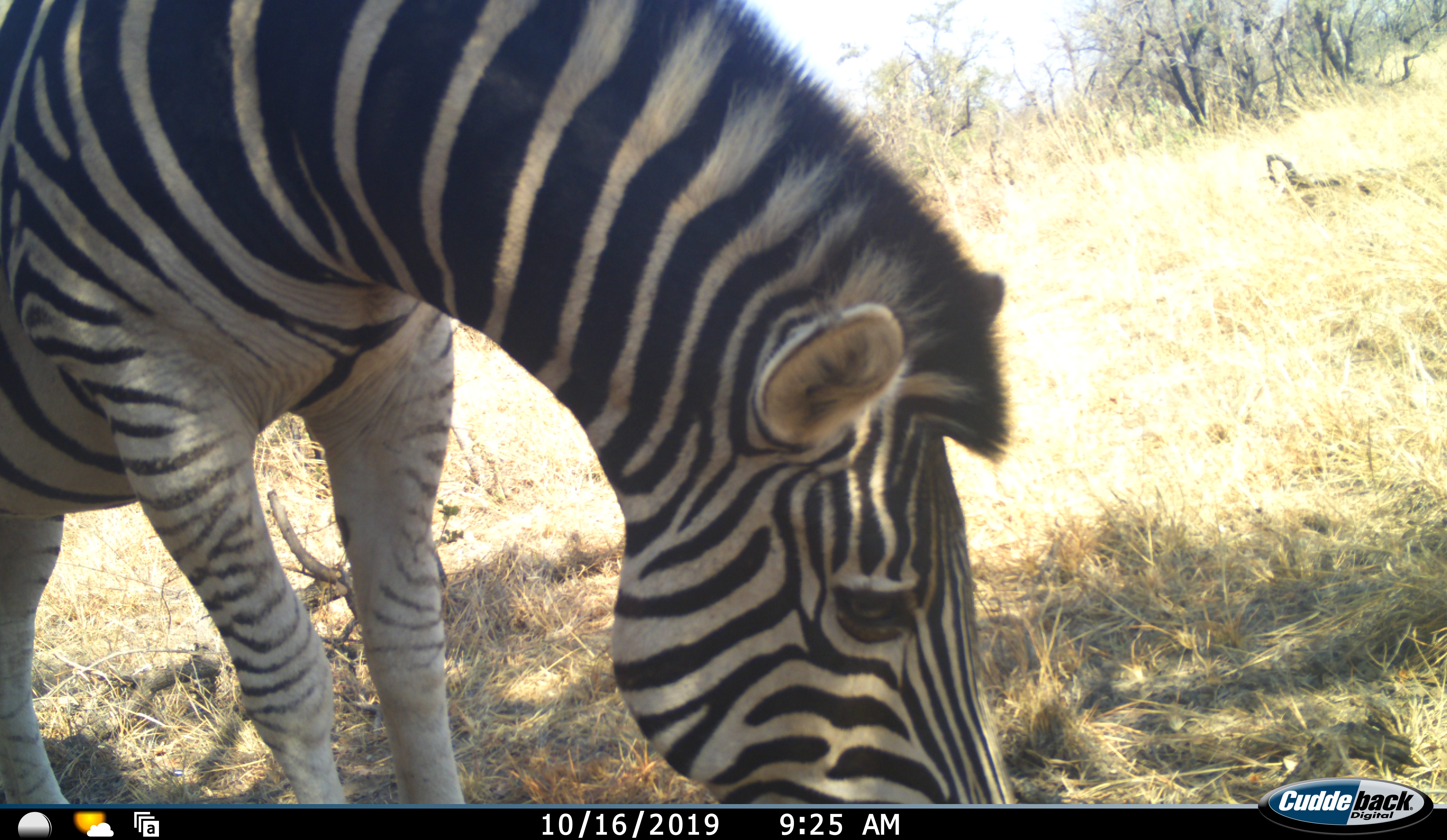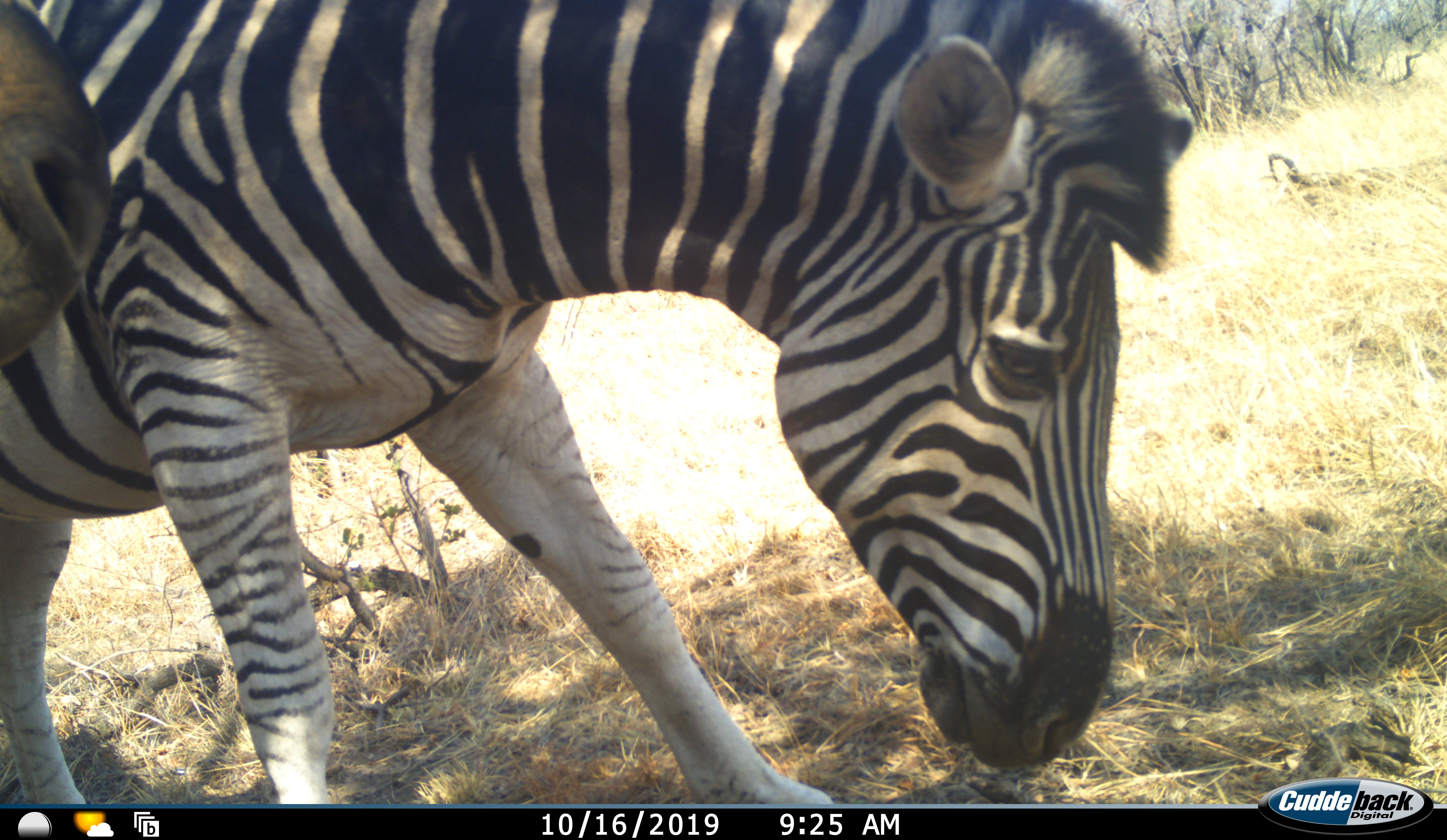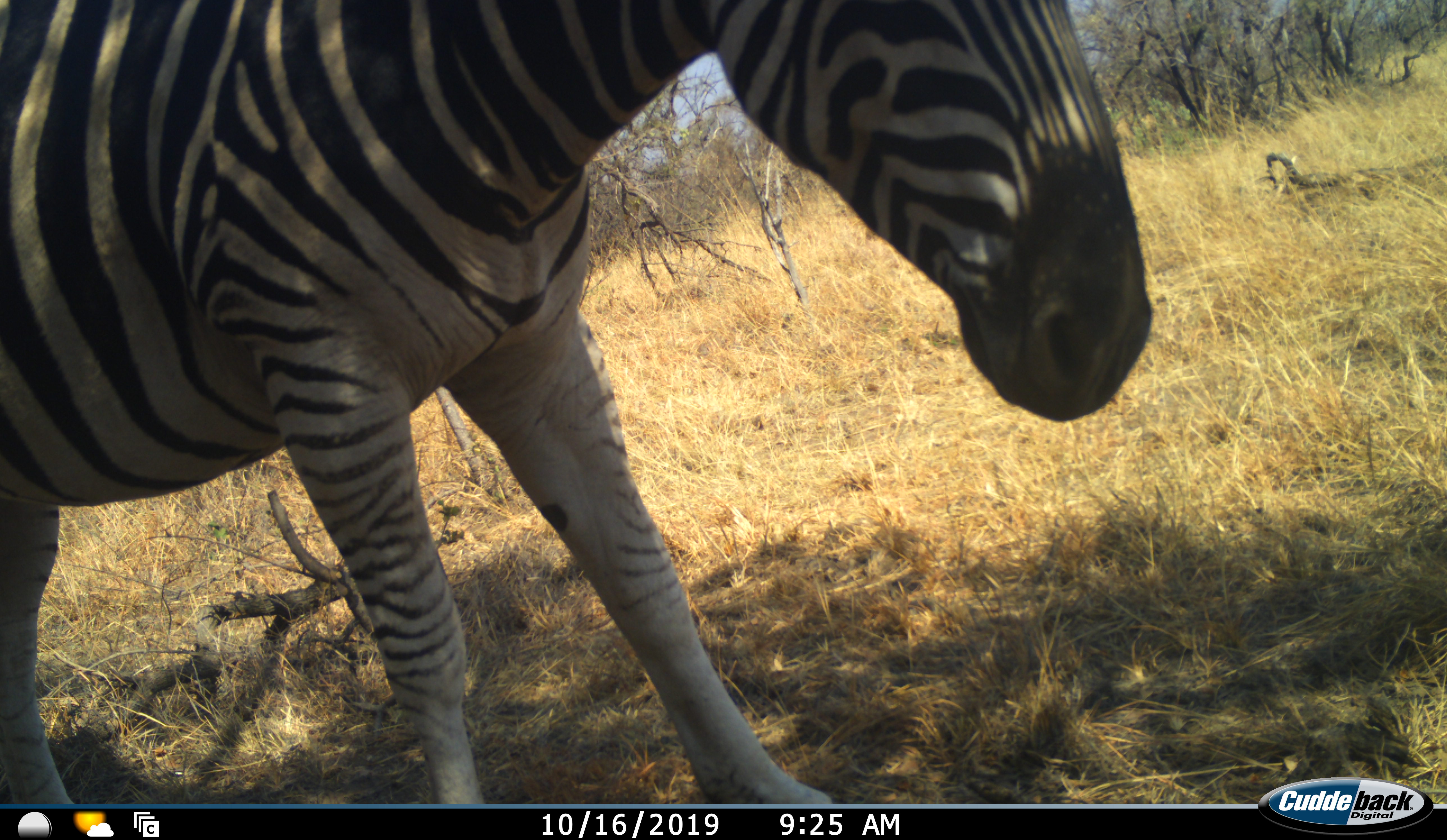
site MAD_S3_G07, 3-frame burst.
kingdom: Animalia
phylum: Chordata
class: Mammalia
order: Perissodactyla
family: Equidae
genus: Equus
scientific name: Equus quagga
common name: plains zebra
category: zebraplains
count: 1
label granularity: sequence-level